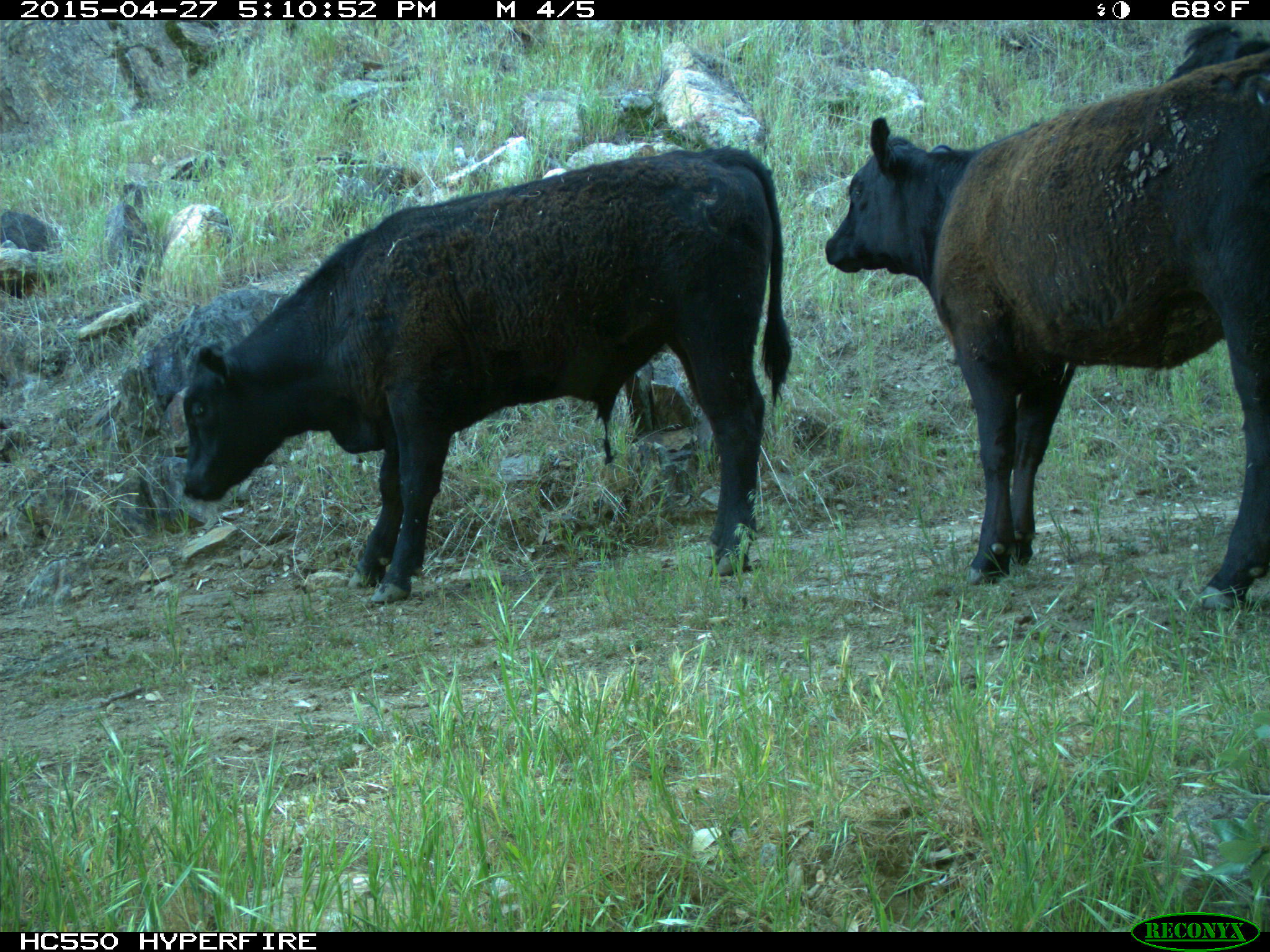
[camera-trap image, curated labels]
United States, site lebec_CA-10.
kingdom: Animalia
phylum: Chordata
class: Mammalia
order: Artiodactyla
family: Bovidae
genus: Bos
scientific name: Bos taurus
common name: domestic cow